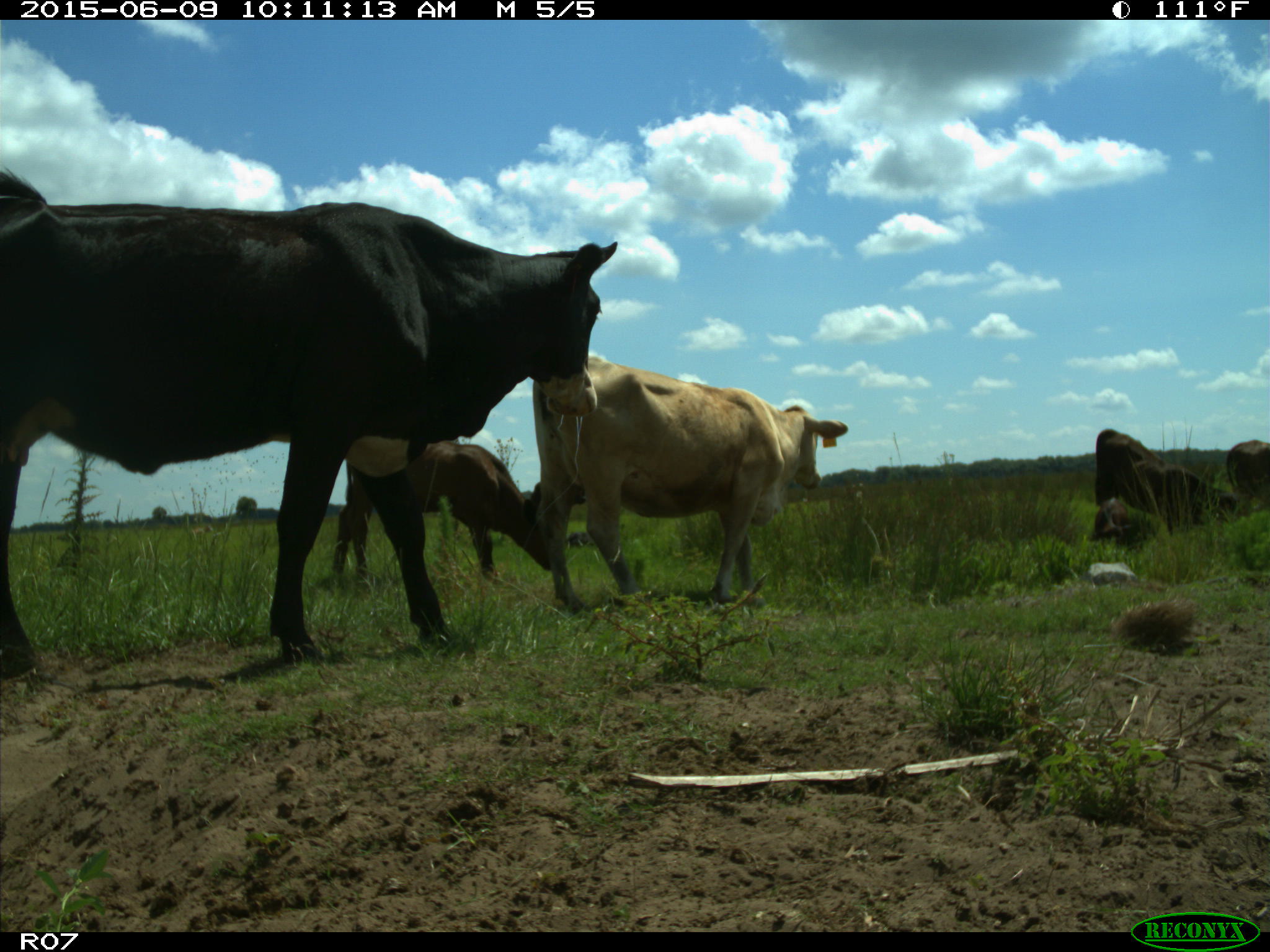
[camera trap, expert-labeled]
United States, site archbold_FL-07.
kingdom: Animalia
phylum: Chordata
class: Mammalia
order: Artiodactyla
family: Bovidae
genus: Bos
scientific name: Bos taurus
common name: domestic cow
Bos taurus (domestic cow).